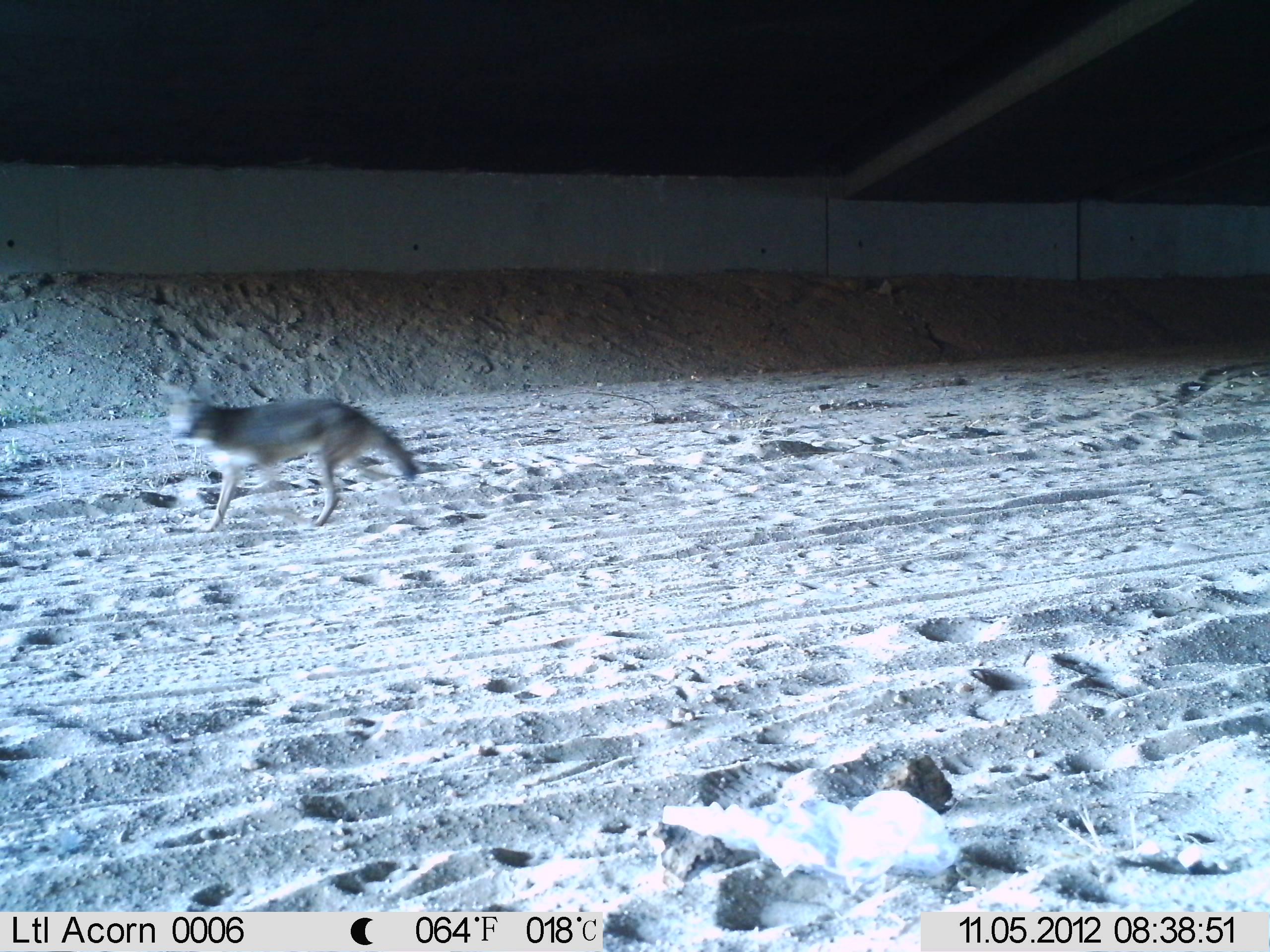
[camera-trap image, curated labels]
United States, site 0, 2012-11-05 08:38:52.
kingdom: Animalia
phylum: Chordata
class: Mammalia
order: Carnivora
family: Canidae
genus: Canis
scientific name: Canis latrans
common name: coyote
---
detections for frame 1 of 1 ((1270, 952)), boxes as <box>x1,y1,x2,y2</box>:
coyote: <box>146,378,437,533</box>